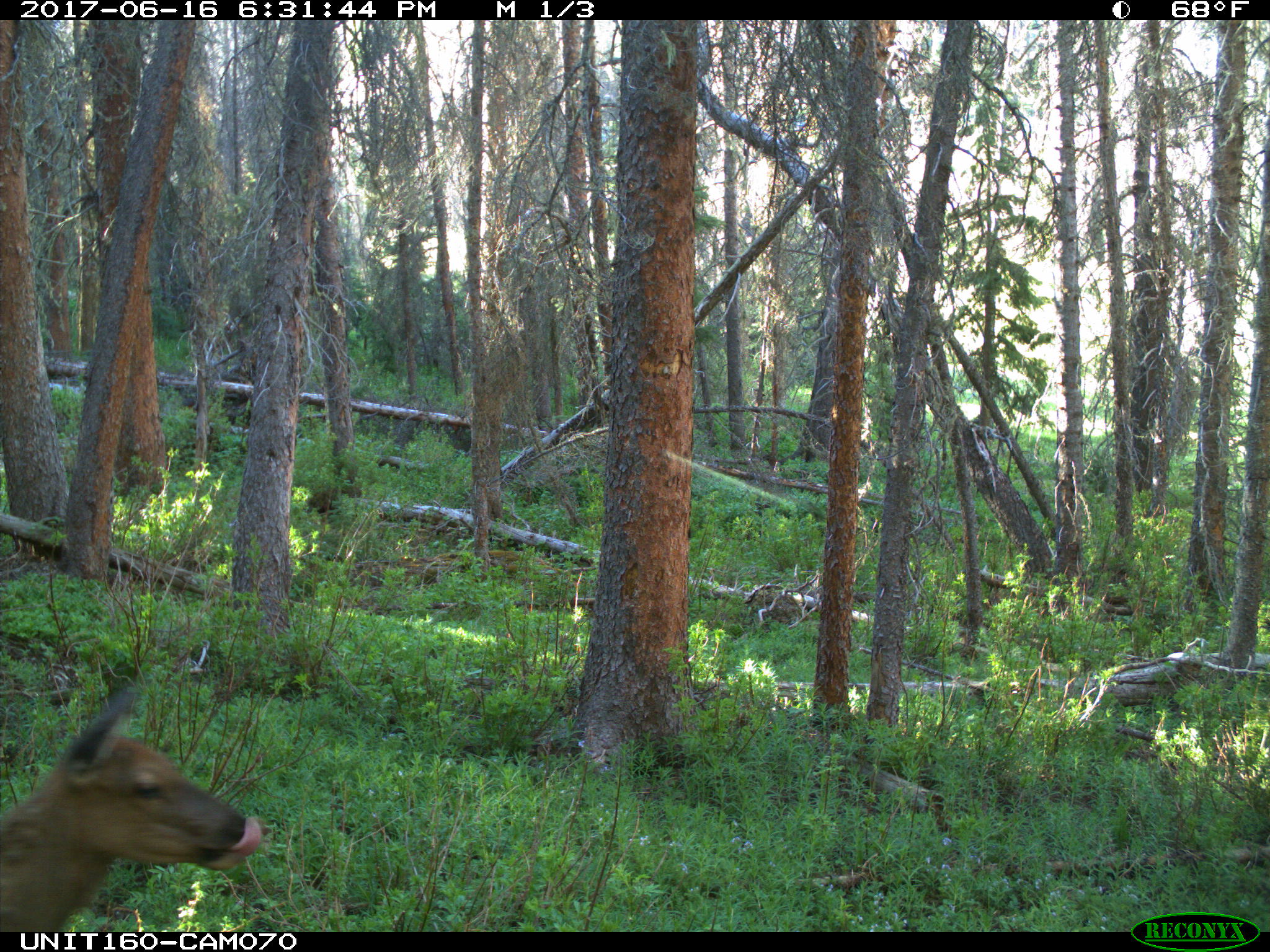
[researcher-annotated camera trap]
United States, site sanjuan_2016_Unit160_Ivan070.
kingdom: Animalia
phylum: Chordata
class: Mammalia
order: Artiodactyla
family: Cervidae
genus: Cervus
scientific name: Cervus elaphus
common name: red deer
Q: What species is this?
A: Cervus elaphus (red deer).